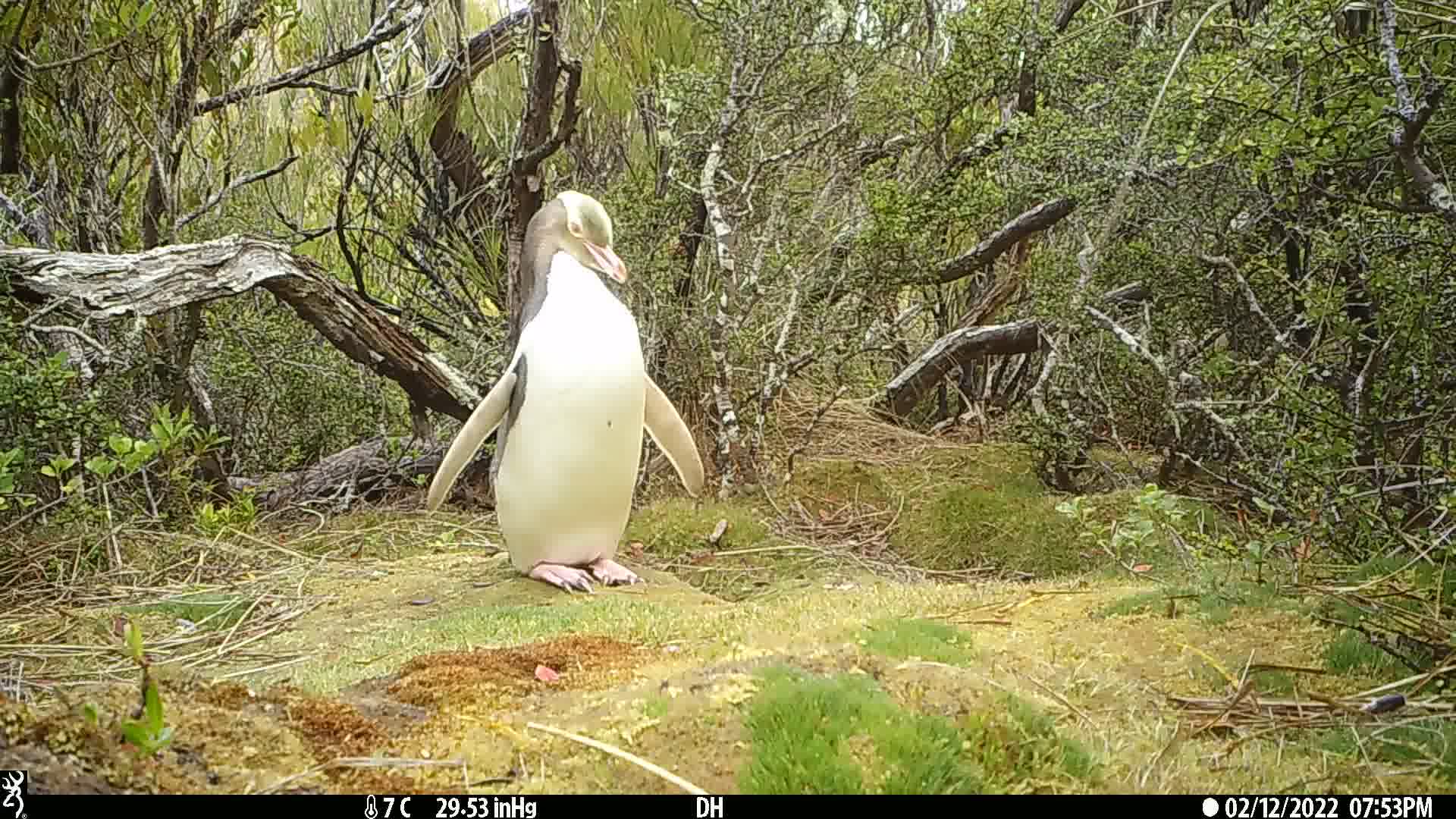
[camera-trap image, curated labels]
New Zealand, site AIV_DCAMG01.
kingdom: Animalia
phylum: Chordata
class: Aves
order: Sphenisciformes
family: Spheniscidae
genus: Megadyptes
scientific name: Megadyptes antipodes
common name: yellow-eyed penguin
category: yellow eyed penguin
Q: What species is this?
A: Yellow eyed penguin (yellow-eyed penguin) (Megadyptes antipodes).